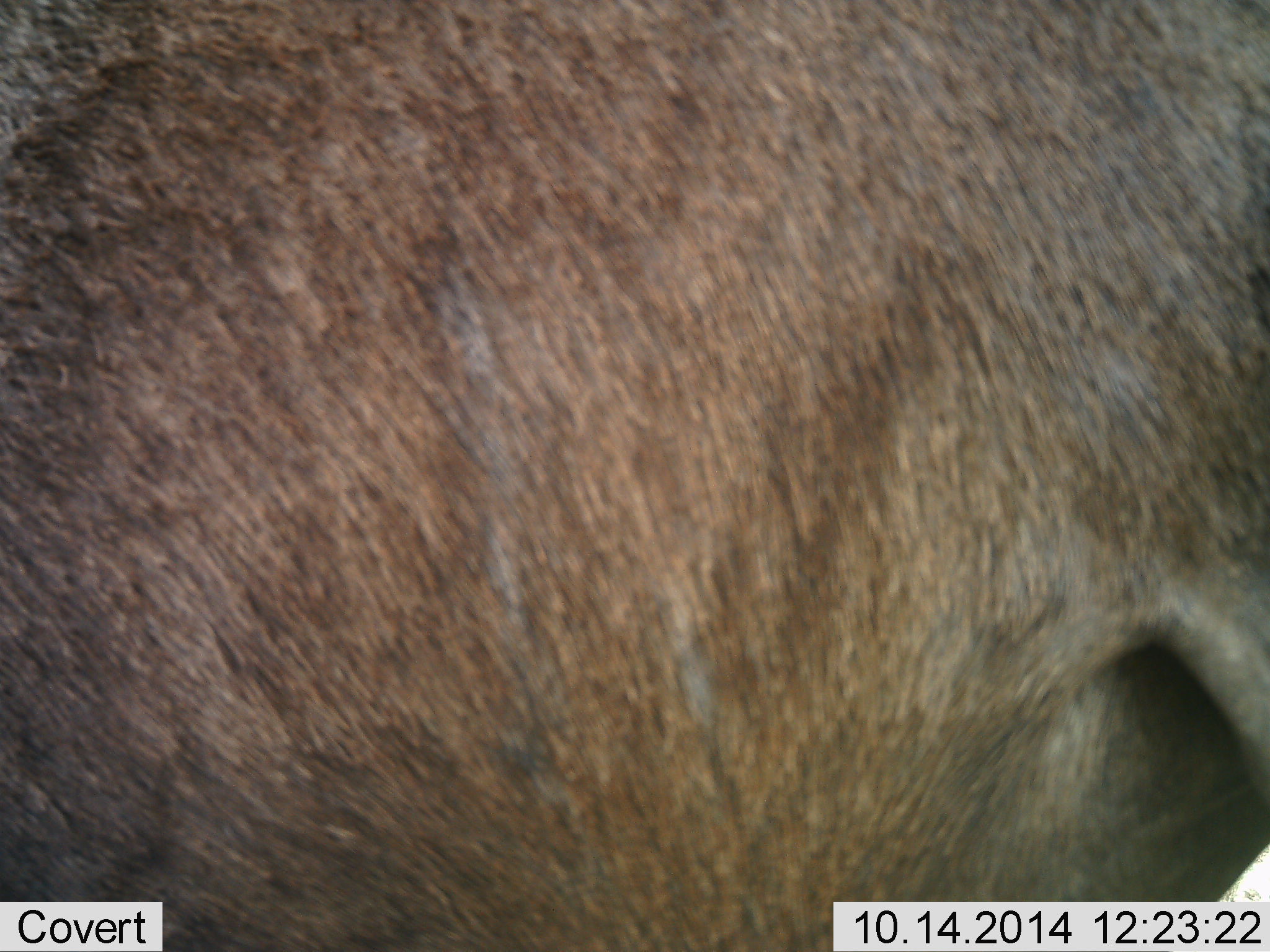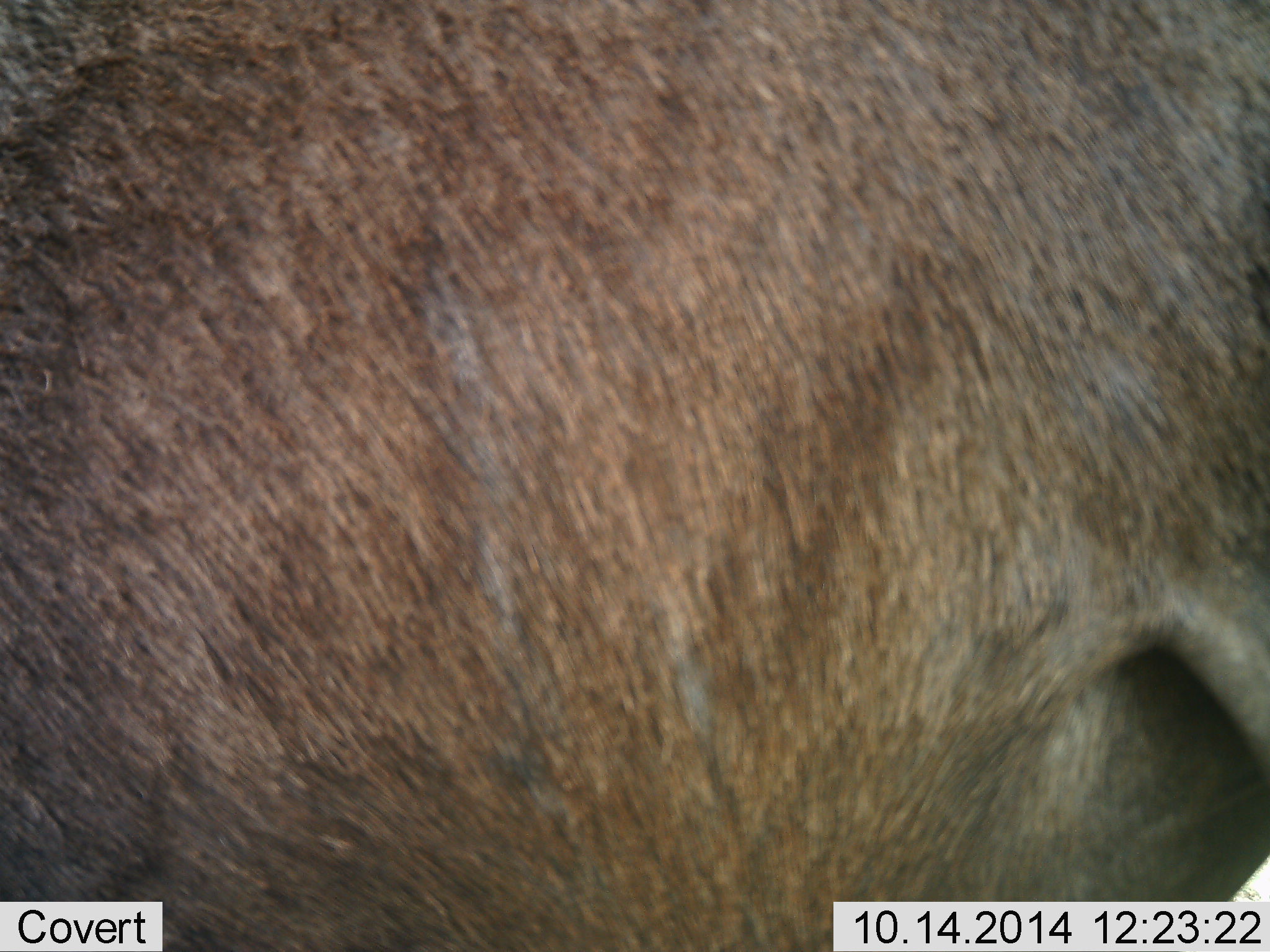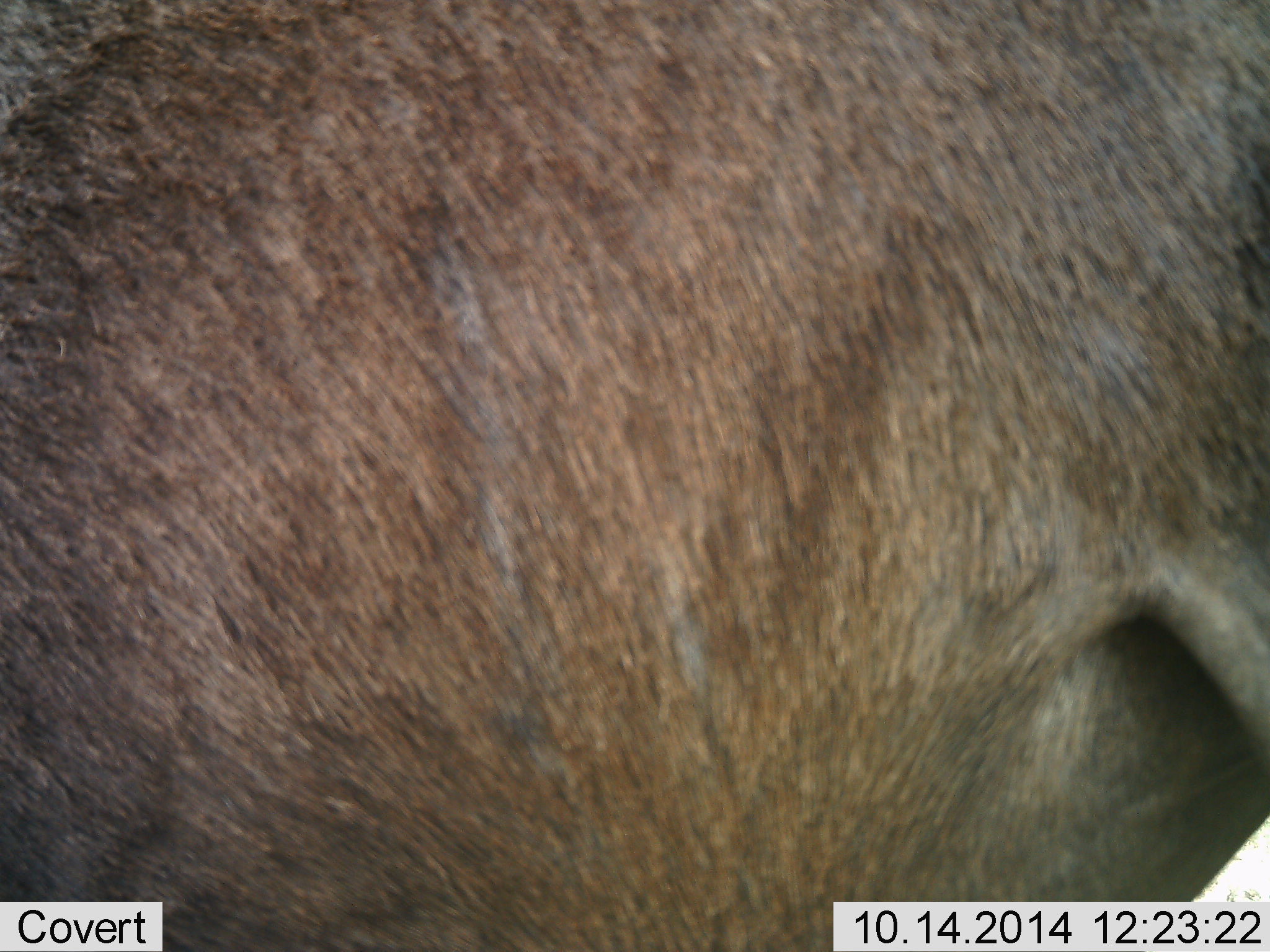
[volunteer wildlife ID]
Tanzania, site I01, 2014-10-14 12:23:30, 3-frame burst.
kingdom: Animalia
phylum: Chordata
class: Mammalia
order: Artiodactyla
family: Bovidae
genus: Connochaetes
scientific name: Connochaetes taurinus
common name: blue wildebeest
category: wildebeest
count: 1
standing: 100%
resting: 0%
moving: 0%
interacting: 10%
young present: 0%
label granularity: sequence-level